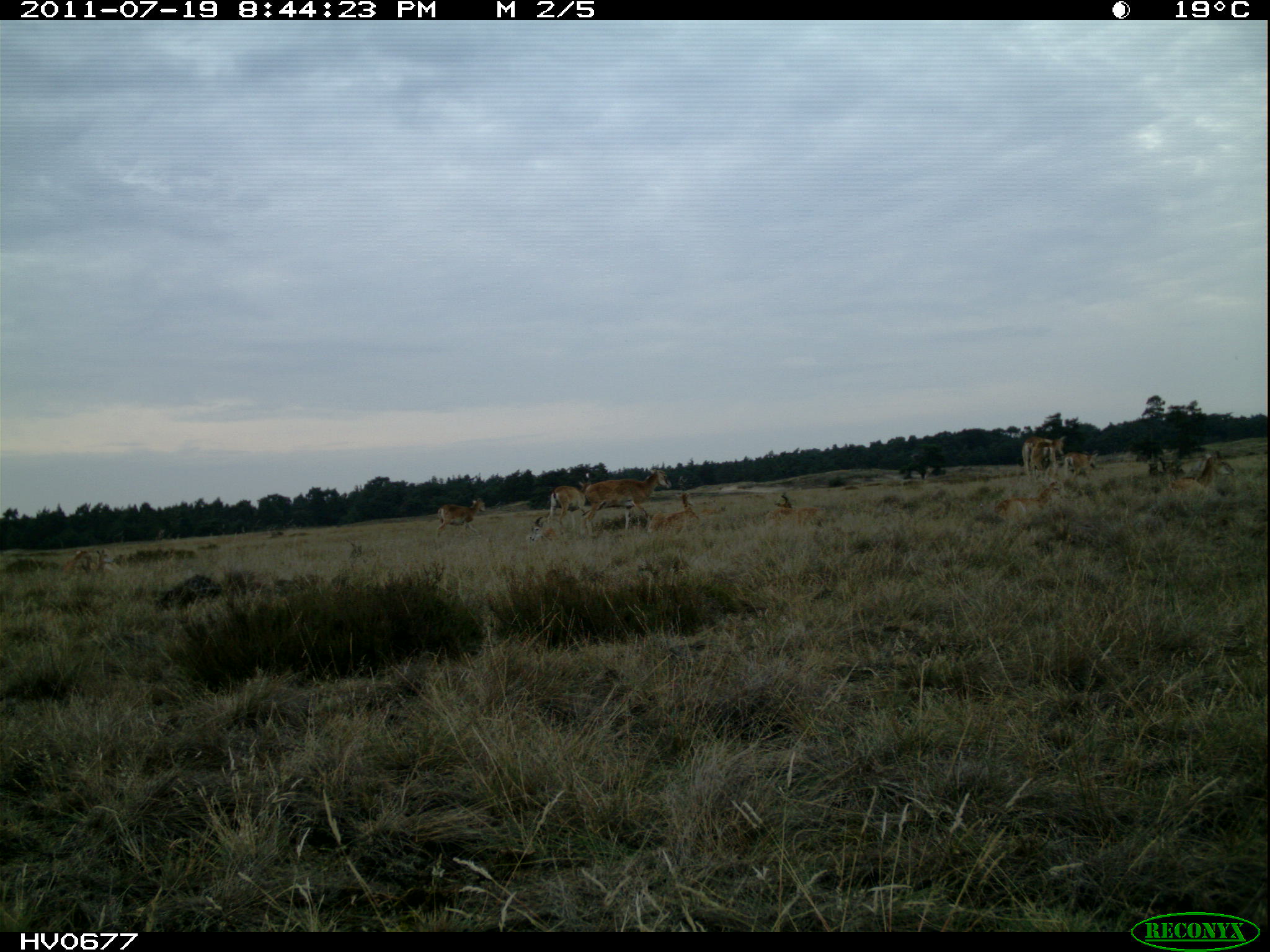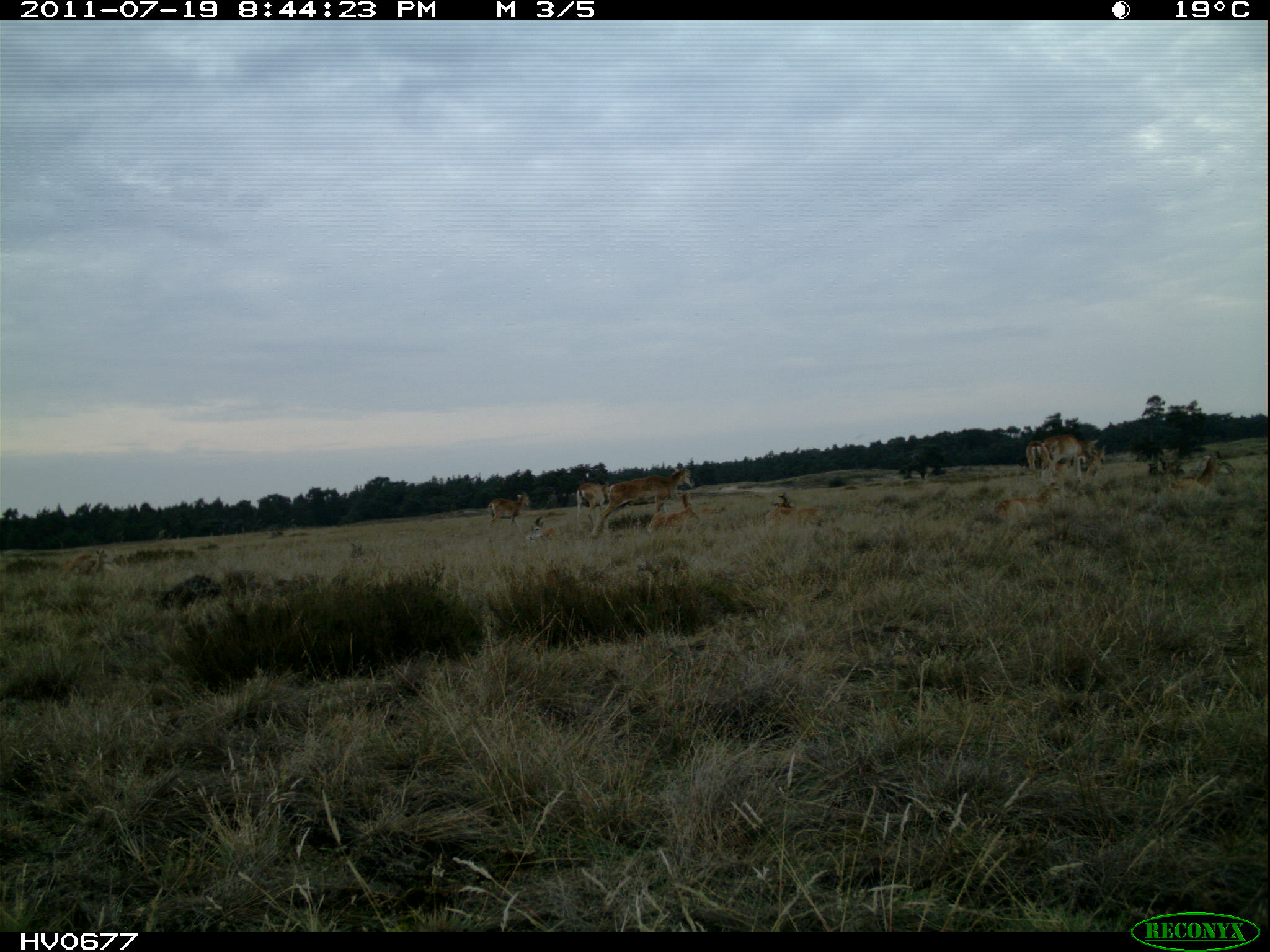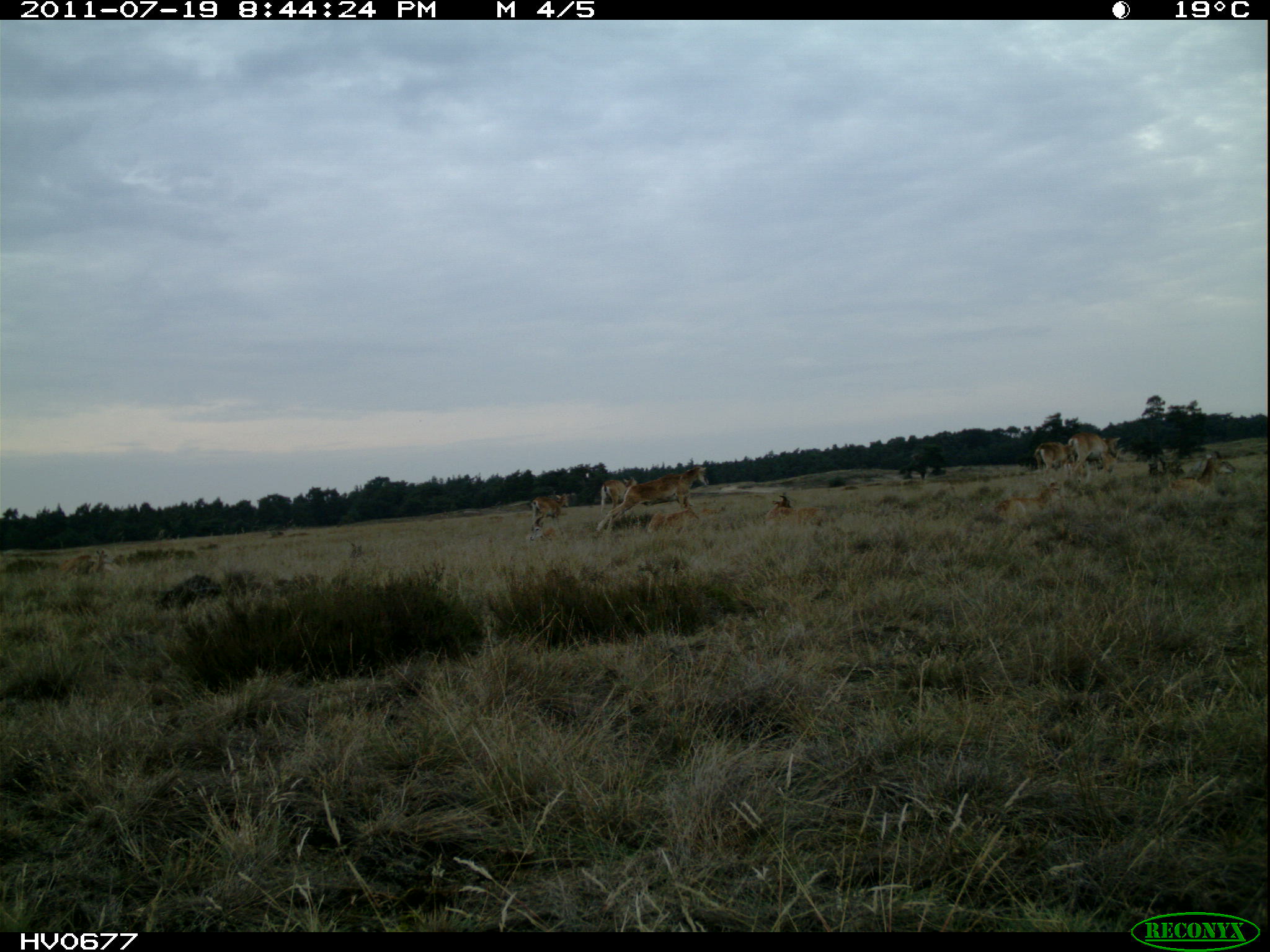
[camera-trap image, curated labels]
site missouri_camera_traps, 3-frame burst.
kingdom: Animalia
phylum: Chordata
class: Mammalia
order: Artiodactyla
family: Bovidae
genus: Ovis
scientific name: Ovis ammon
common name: mouflon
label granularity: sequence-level